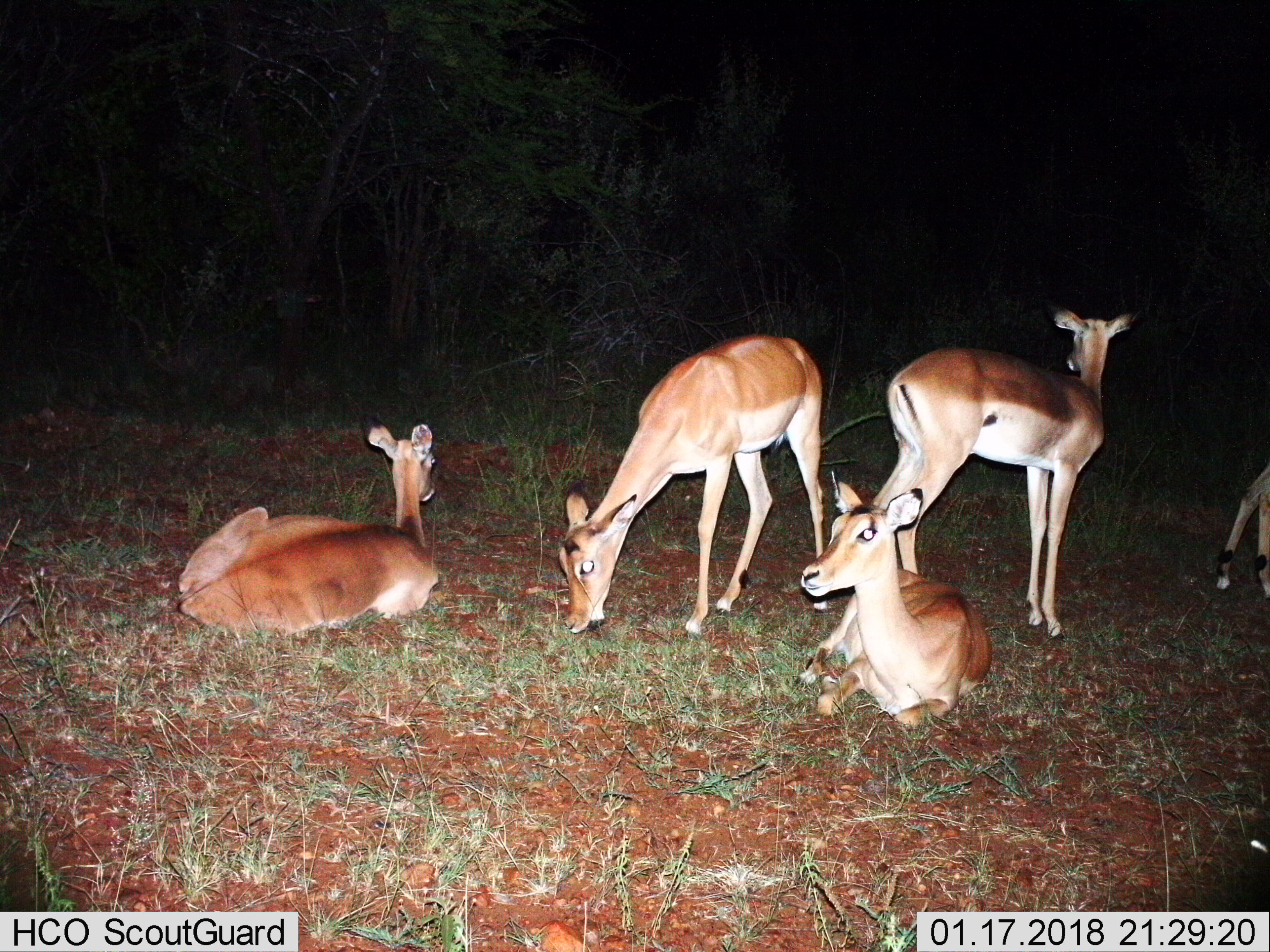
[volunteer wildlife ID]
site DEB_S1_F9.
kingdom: Animalia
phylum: Chordata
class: Mammalia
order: Artiodactyla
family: Bovidae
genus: Aepyceros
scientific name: Aepyceros melampus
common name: impala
Impala (Aepyceros melampus), count 5. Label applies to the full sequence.